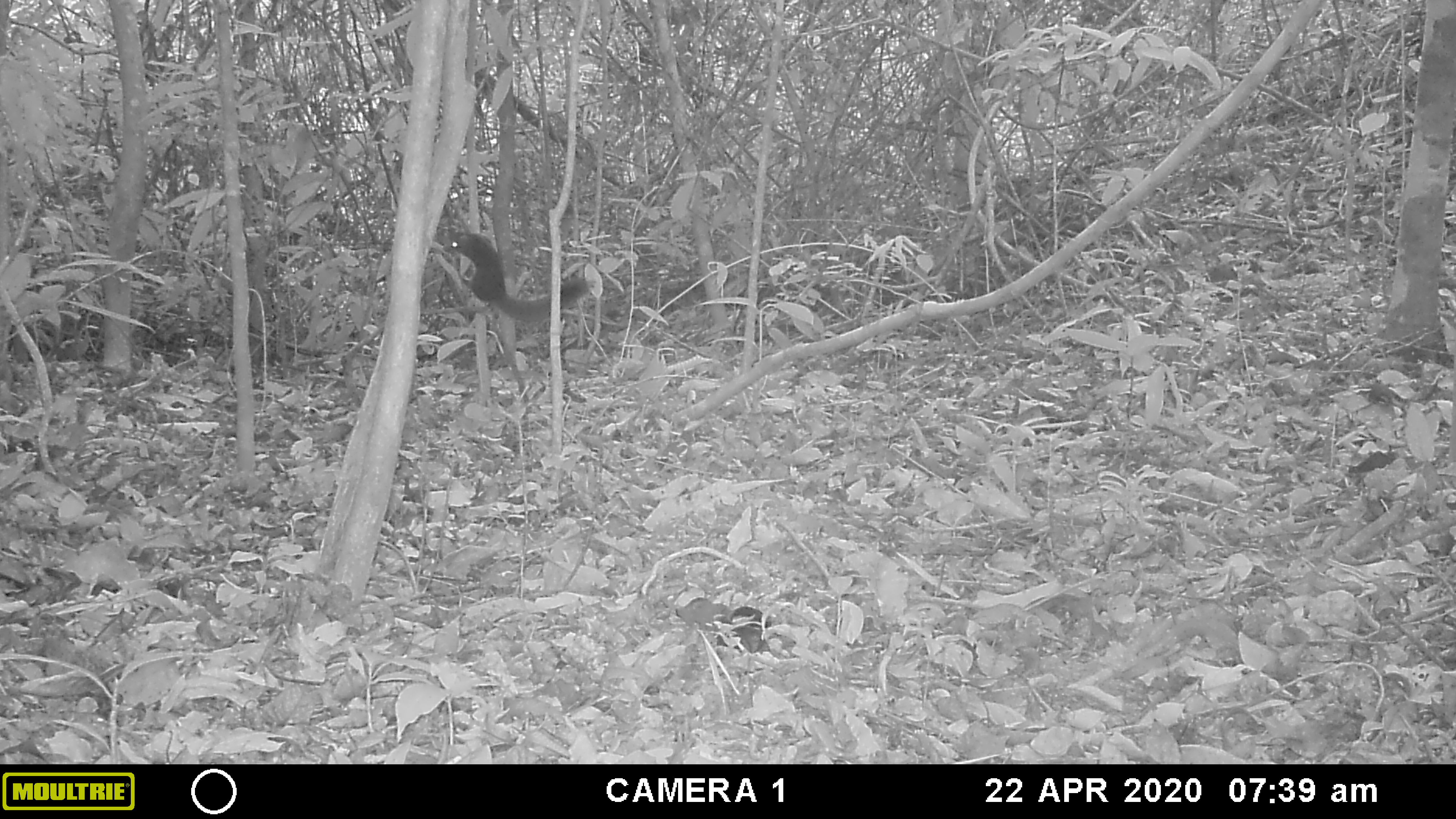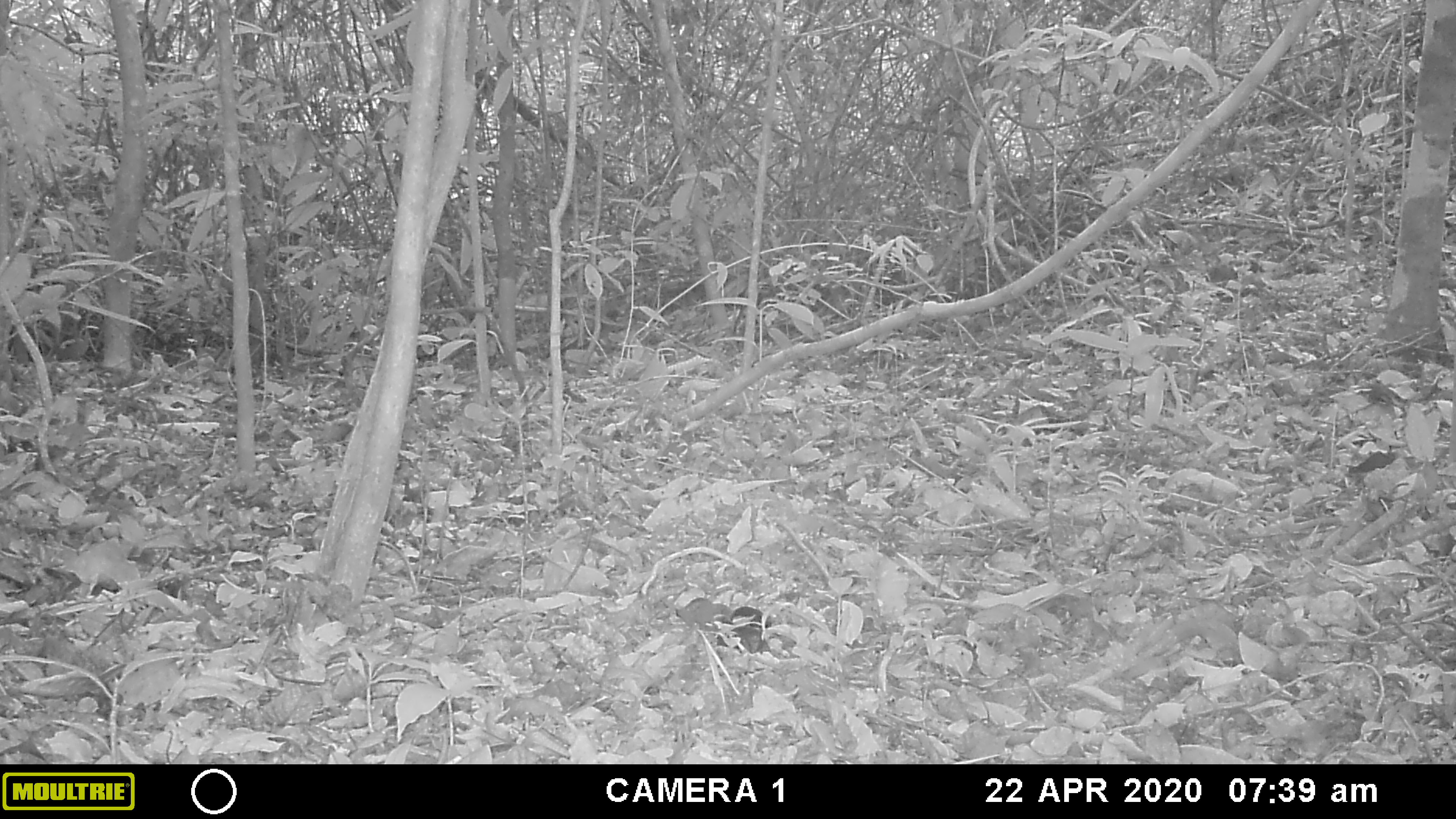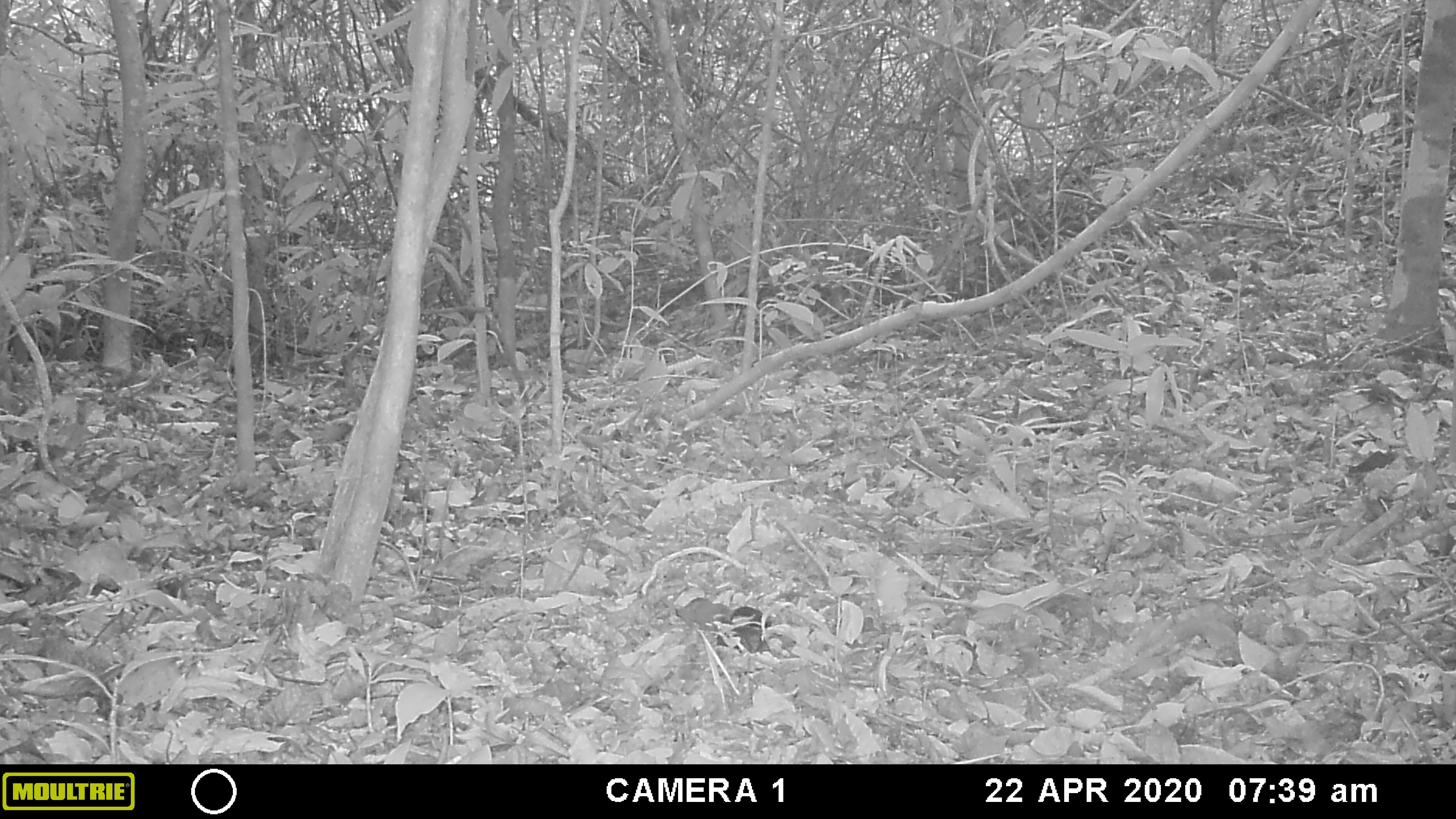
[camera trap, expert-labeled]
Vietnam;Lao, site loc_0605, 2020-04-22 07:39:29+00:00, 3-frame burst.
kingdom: Animalia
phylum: Chordata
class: Mammalia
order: Rodentia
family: Sciuridae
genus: Callosciurus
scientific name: Callosciurus erythraeus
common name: pallas's squirrel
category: pallass squirrel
Pallass squirrel (pallas's squirrel) (Callosciurus erythraeus). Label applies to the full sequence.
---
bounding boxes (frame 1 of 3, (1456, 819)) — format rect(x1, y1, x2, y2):
pallass squirrel: rect(441, 231, 590, 324)